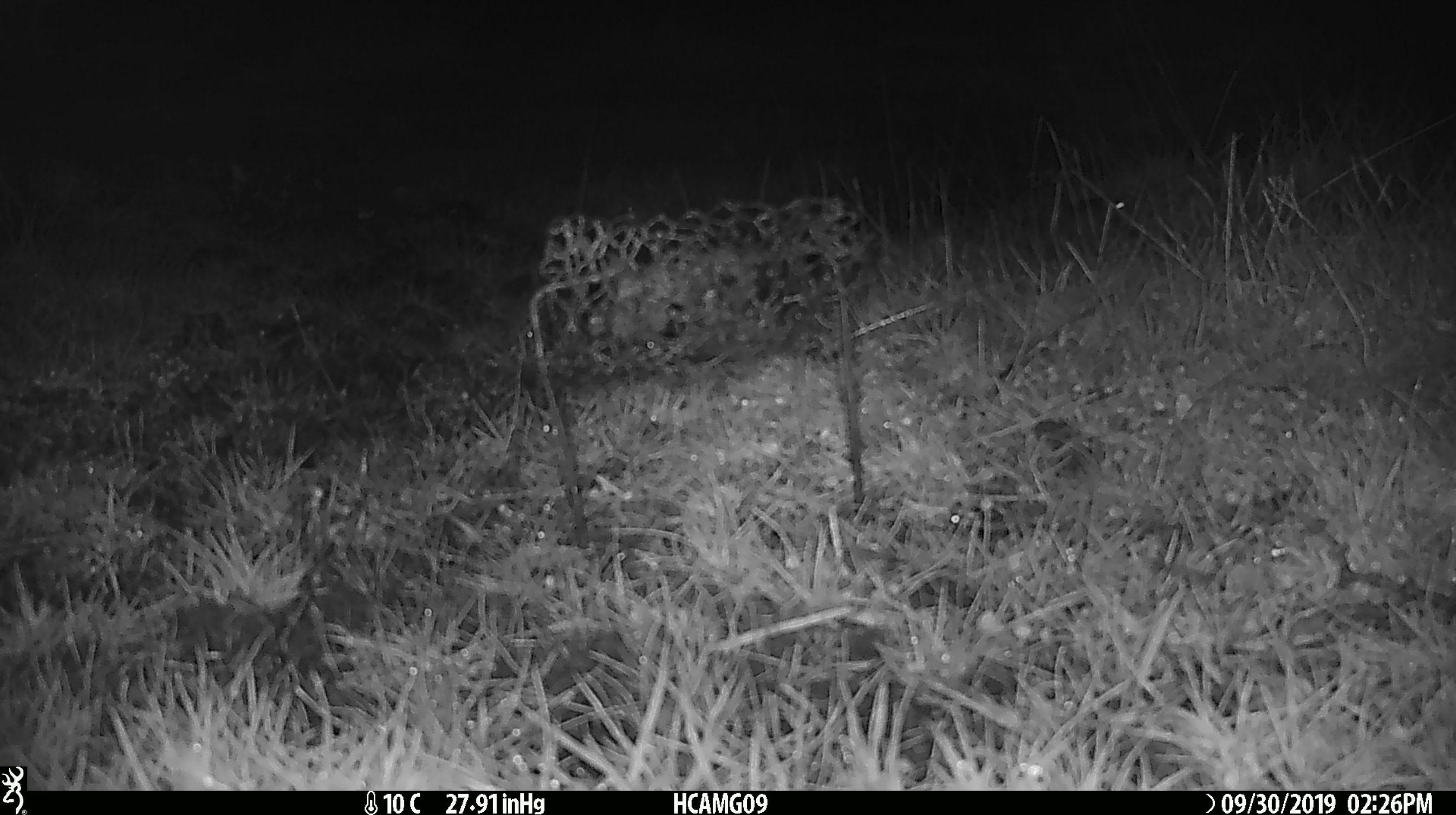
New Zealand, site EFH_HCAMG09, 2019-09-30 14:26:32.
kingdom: Animalia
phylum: Chordata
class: Mammalia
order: Rodentia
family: Muridae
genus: Mus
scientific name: Mus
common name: mouse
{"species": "mouse (Mus)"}